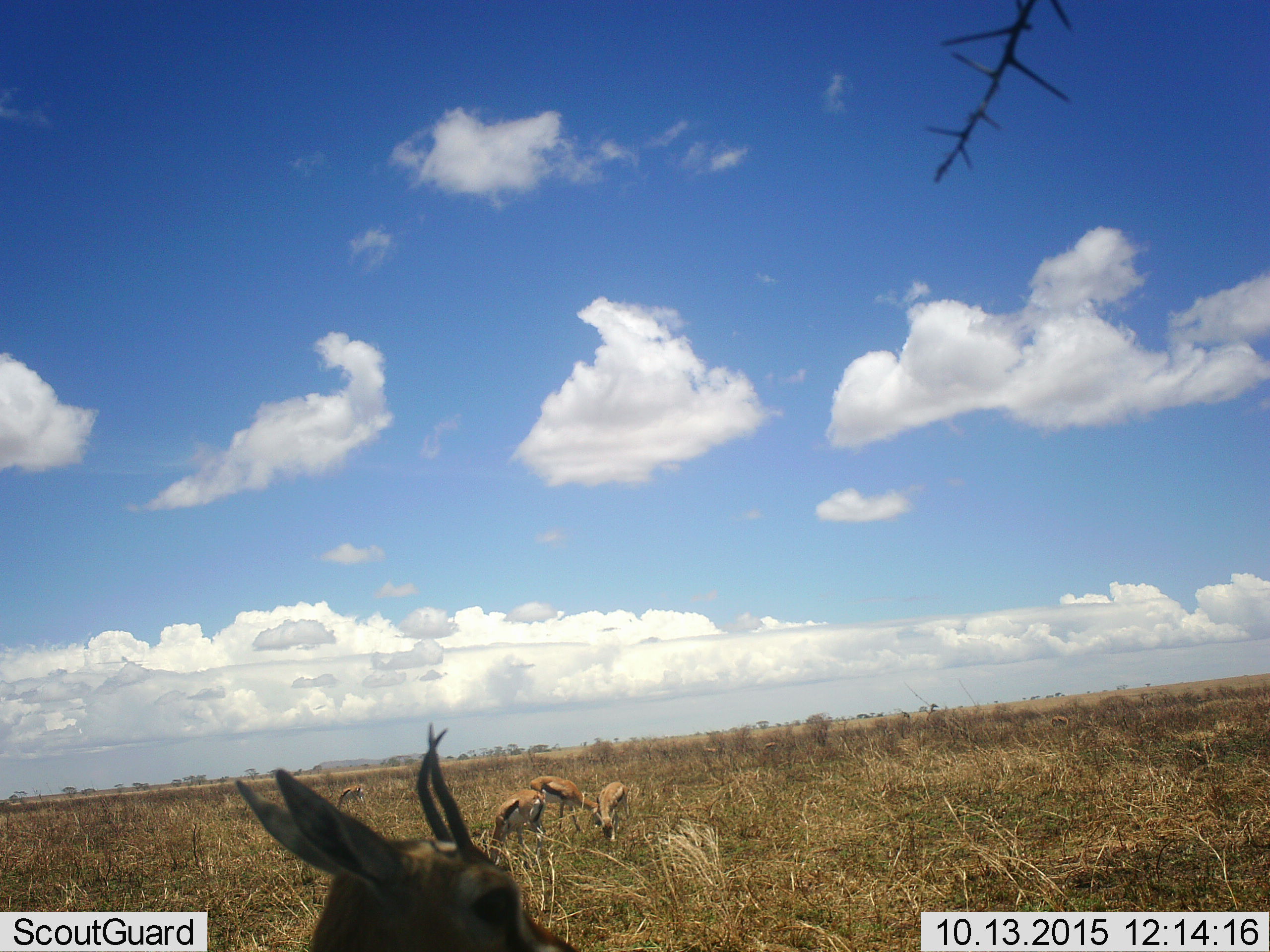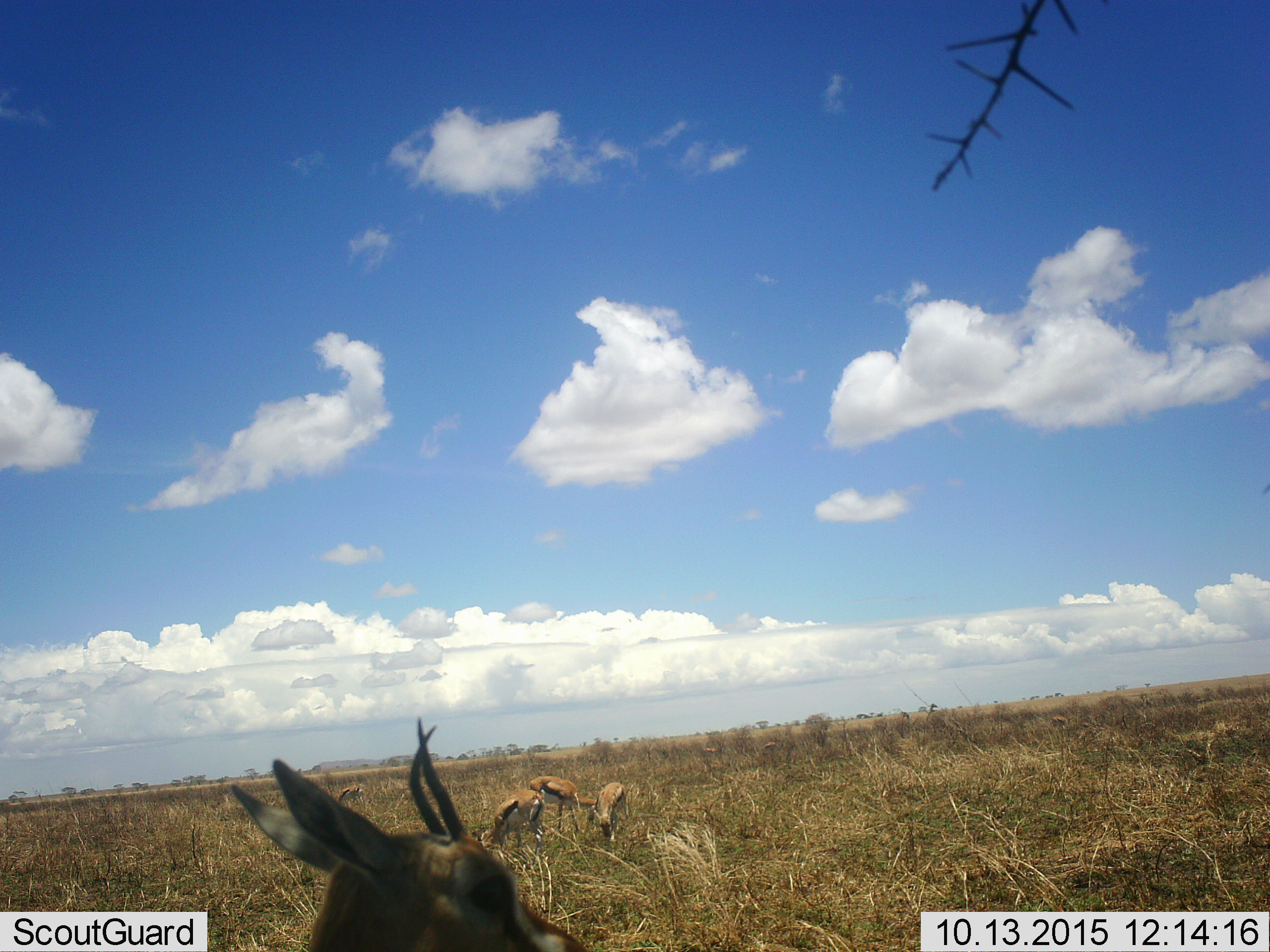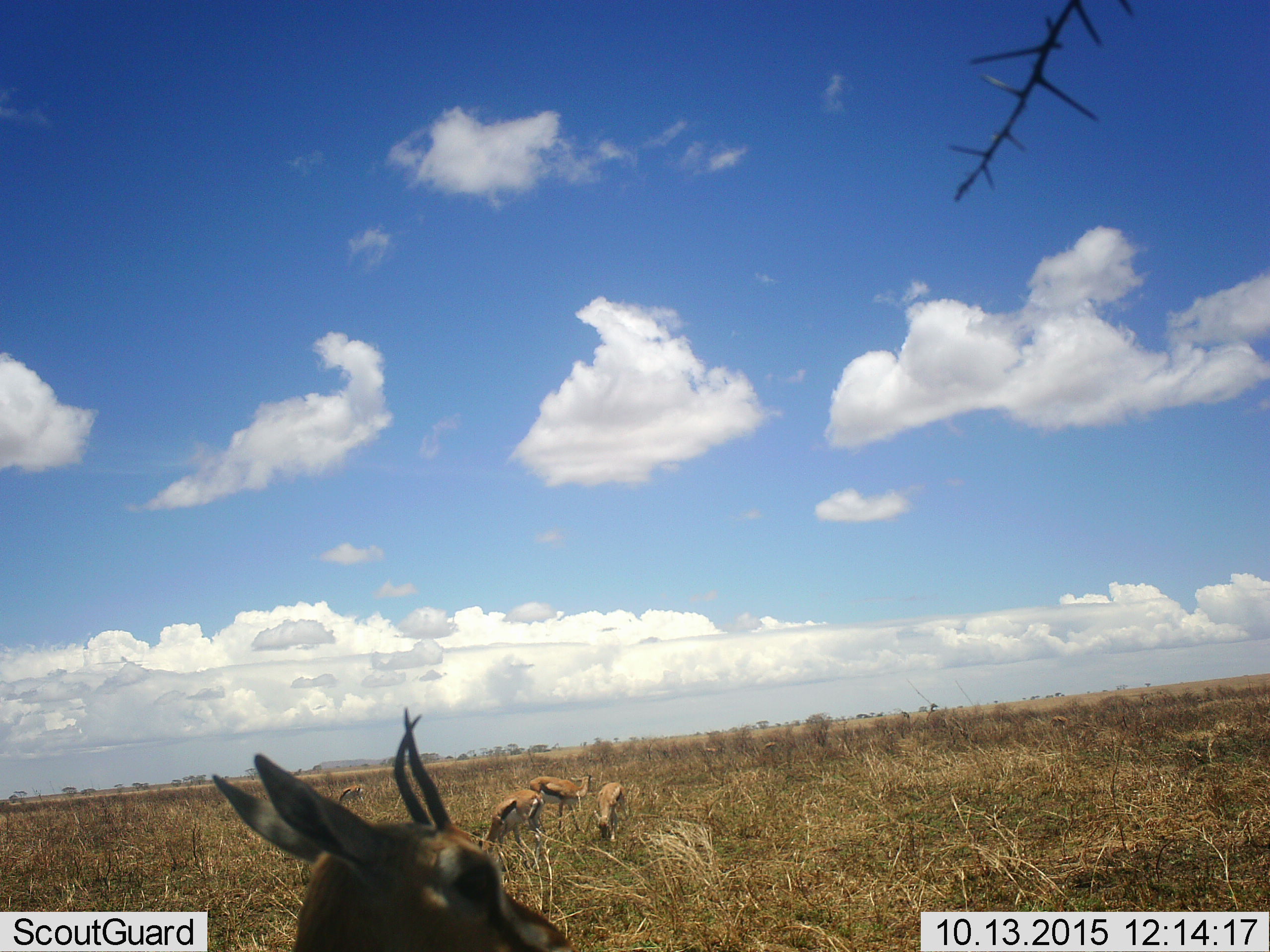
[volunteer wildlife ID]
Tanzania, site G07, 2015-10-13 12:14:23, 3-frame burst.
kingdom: Animalia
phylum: Chordata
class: Mammalia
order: Artiodactyla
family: Bovidae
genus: Eudorcas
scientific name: Eudorcas thomsonii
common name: thomson's gazelle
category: gazellethomsons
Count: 5.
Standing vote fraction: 60%.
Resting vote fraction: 0%.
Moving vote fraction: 0%.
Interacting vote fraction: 0%.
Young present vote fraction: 0%.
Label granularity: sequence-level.